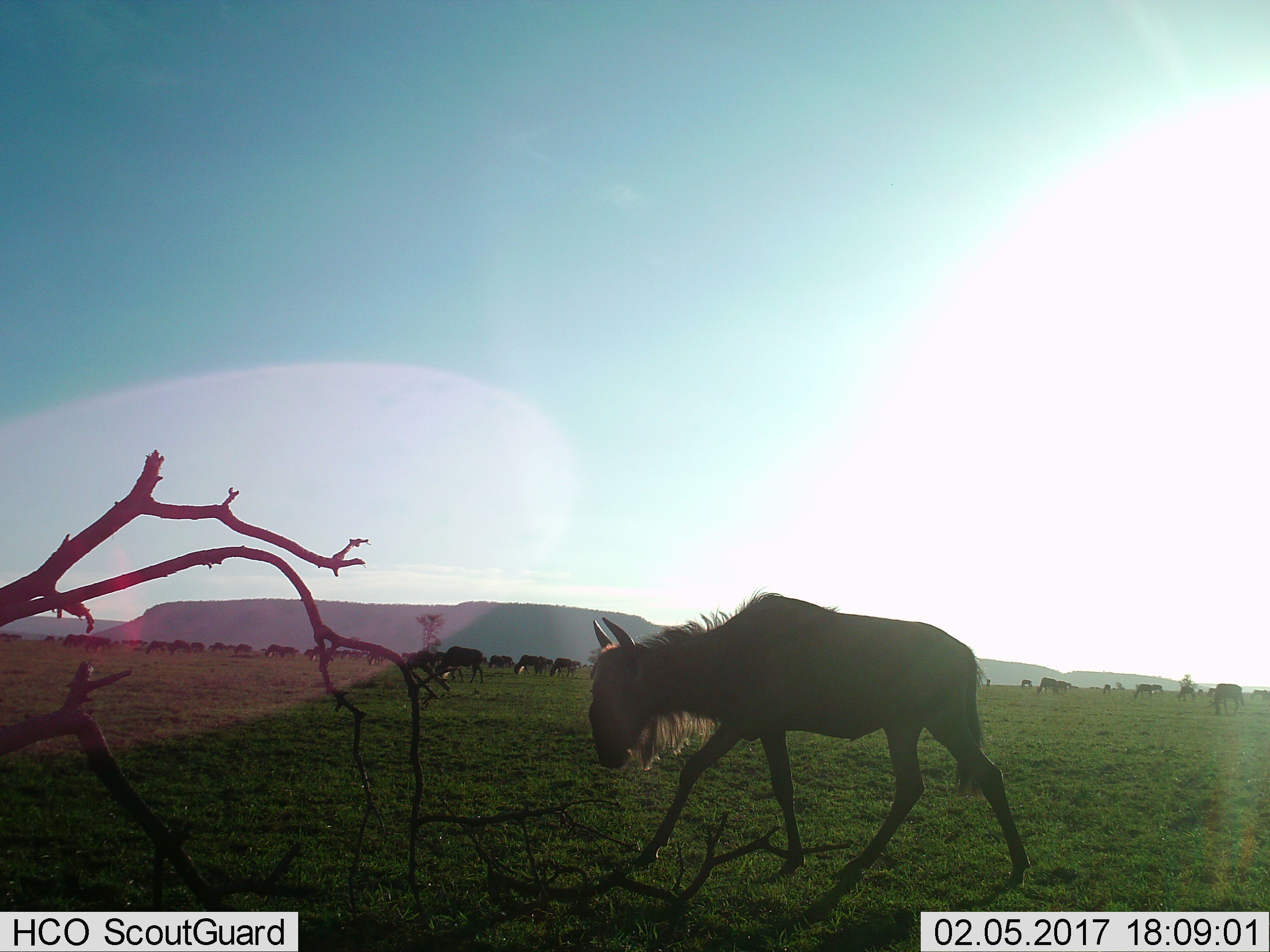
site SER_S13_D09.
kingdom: Animalia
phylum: Chordata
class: Mammalia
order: Artiodactyla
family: Bovidae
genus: Connochaetes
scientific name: Connochaetes taurinus taurinus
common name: blue wildebeest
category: wildebeestblue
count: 11-50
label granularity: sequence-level